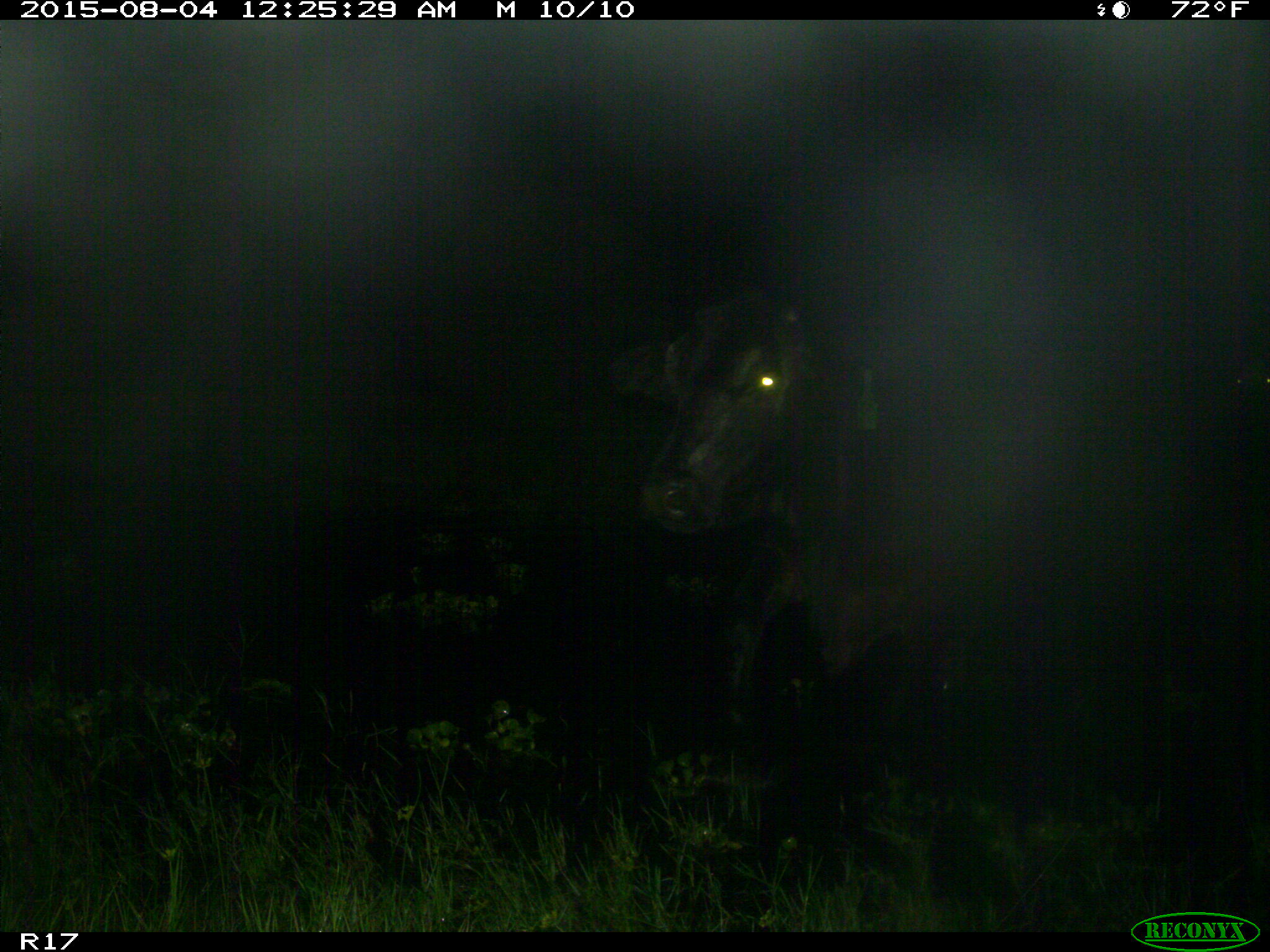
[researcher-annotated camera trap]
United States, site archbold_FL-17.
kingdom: Animalia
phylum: Chordata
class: Mammalia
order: Artiodactyla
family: Bovidae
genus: Bos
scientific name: Bos taurus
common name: domestic cow